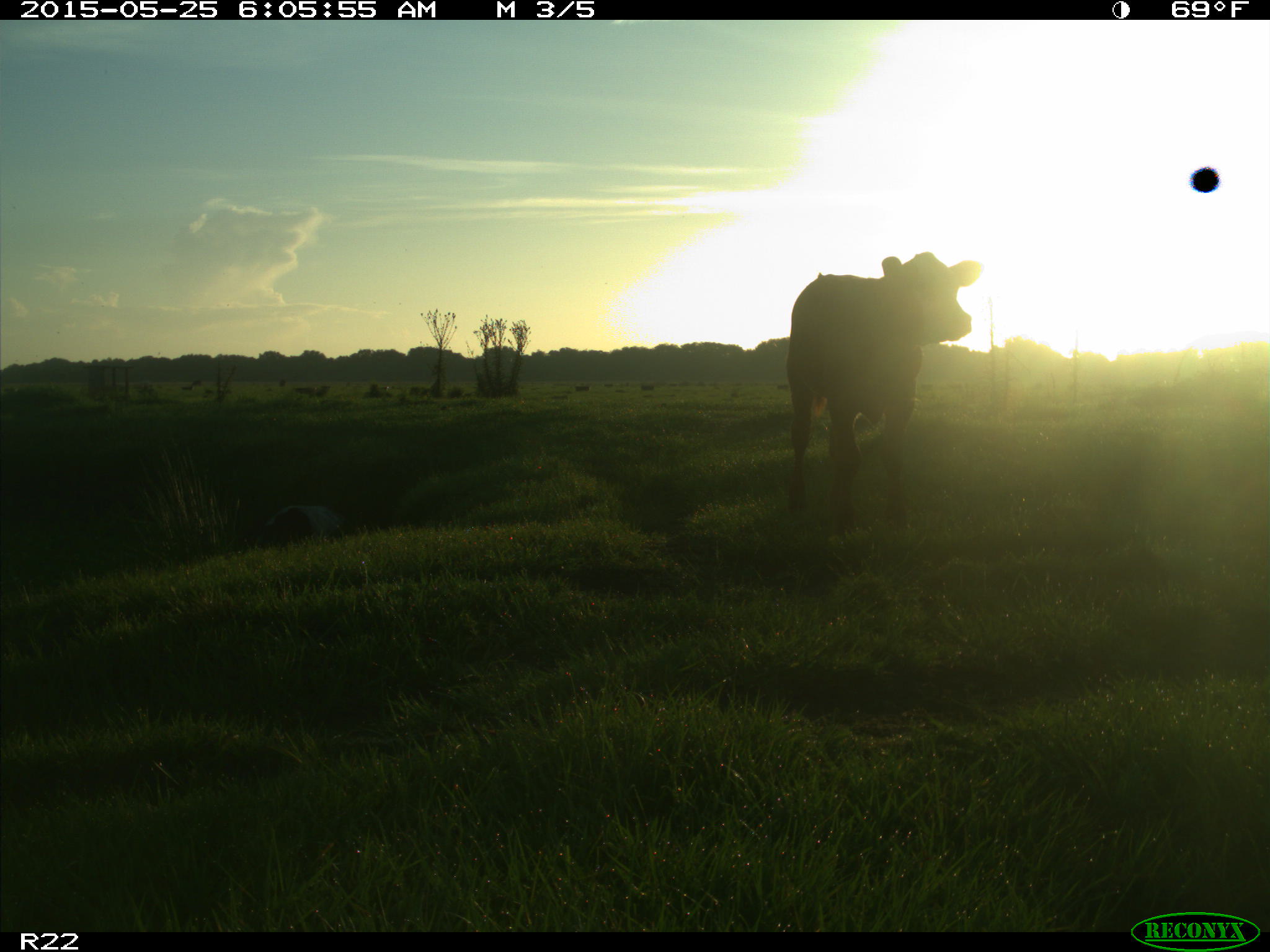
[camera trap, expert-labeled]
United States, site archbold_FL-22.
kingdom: Animalia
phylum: Chordata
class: Mammalia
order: Artiodactyla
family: Bovidae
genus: Bos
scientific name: Bos taurus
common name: domestic cow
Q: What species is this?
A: Bos taurus (domestic cow).